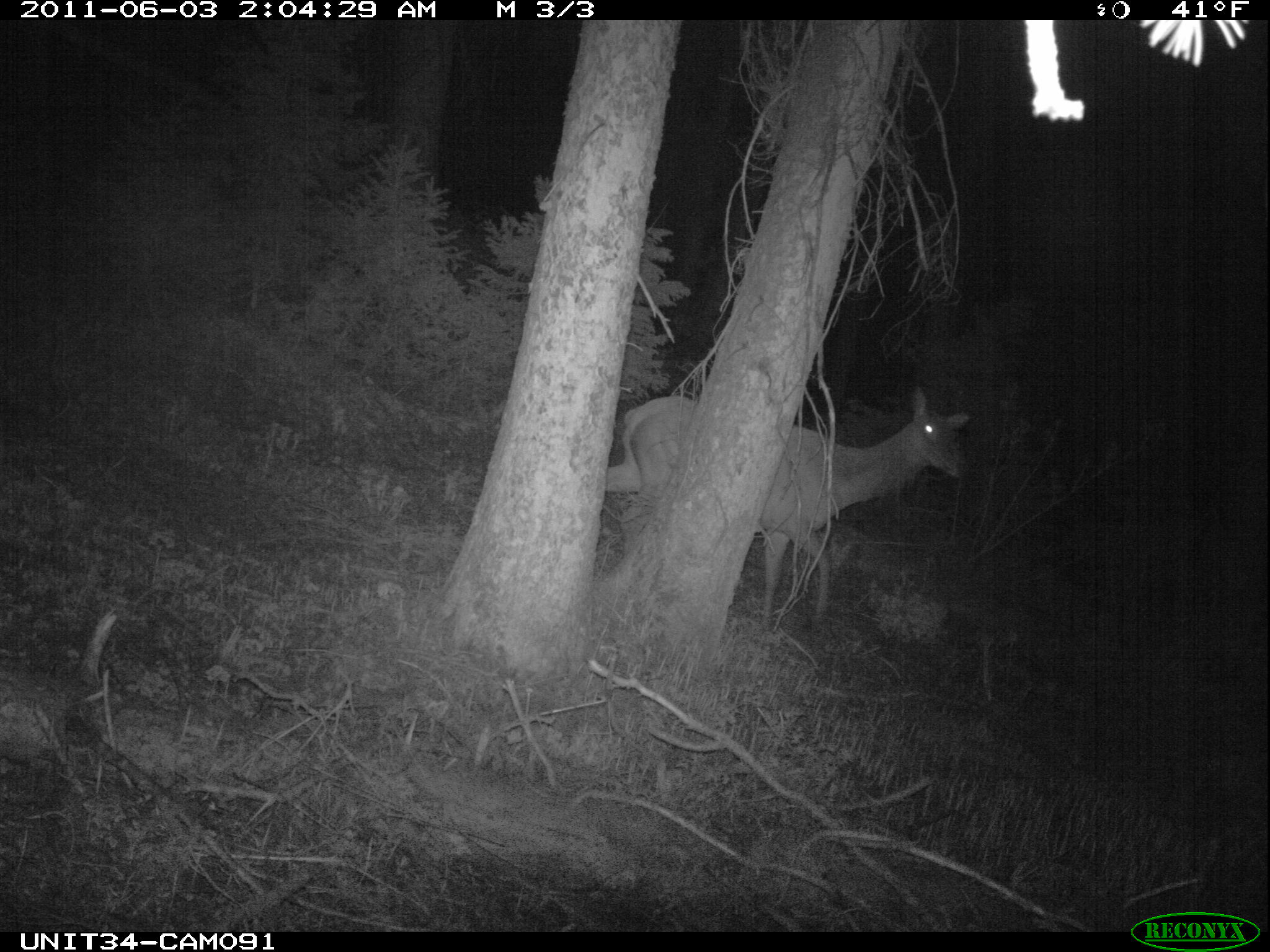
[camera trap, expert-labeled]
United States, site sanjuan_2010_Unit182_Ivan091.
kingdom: Animalia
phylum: Chordata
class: Mammalia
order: Artiodactyla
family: Cervidae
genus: Cervus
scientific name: Cervus elaphus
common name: red deer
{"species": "Cervus elaphus (red deer)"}